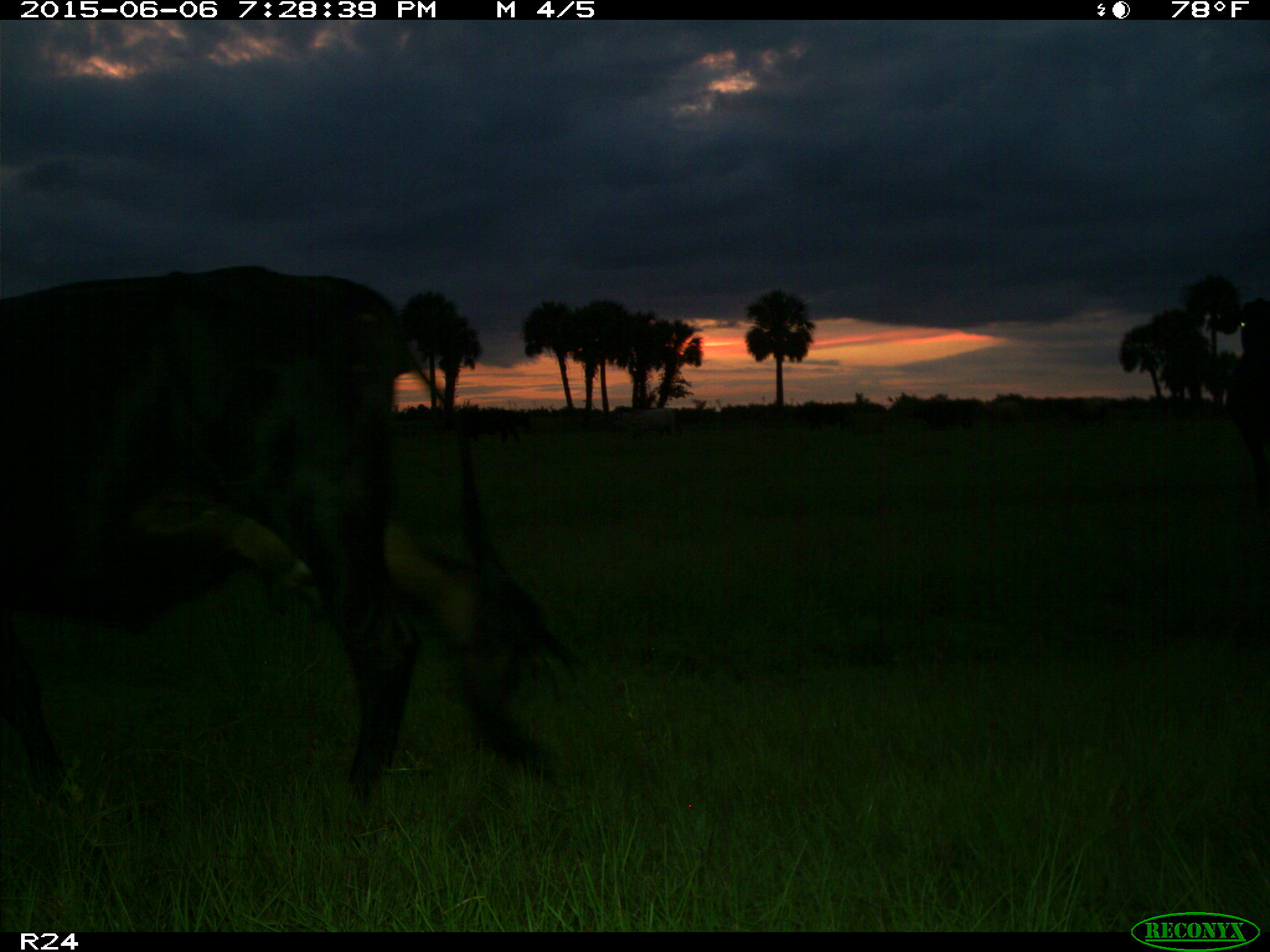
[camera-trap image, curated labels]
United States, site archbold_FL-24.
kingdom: Animalia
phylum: Chordata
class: Mammalia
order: Artiodactyla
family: Bovidae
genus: Bos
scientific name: Bos taurus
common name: domestic cow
Bos taurus (domestic cow).